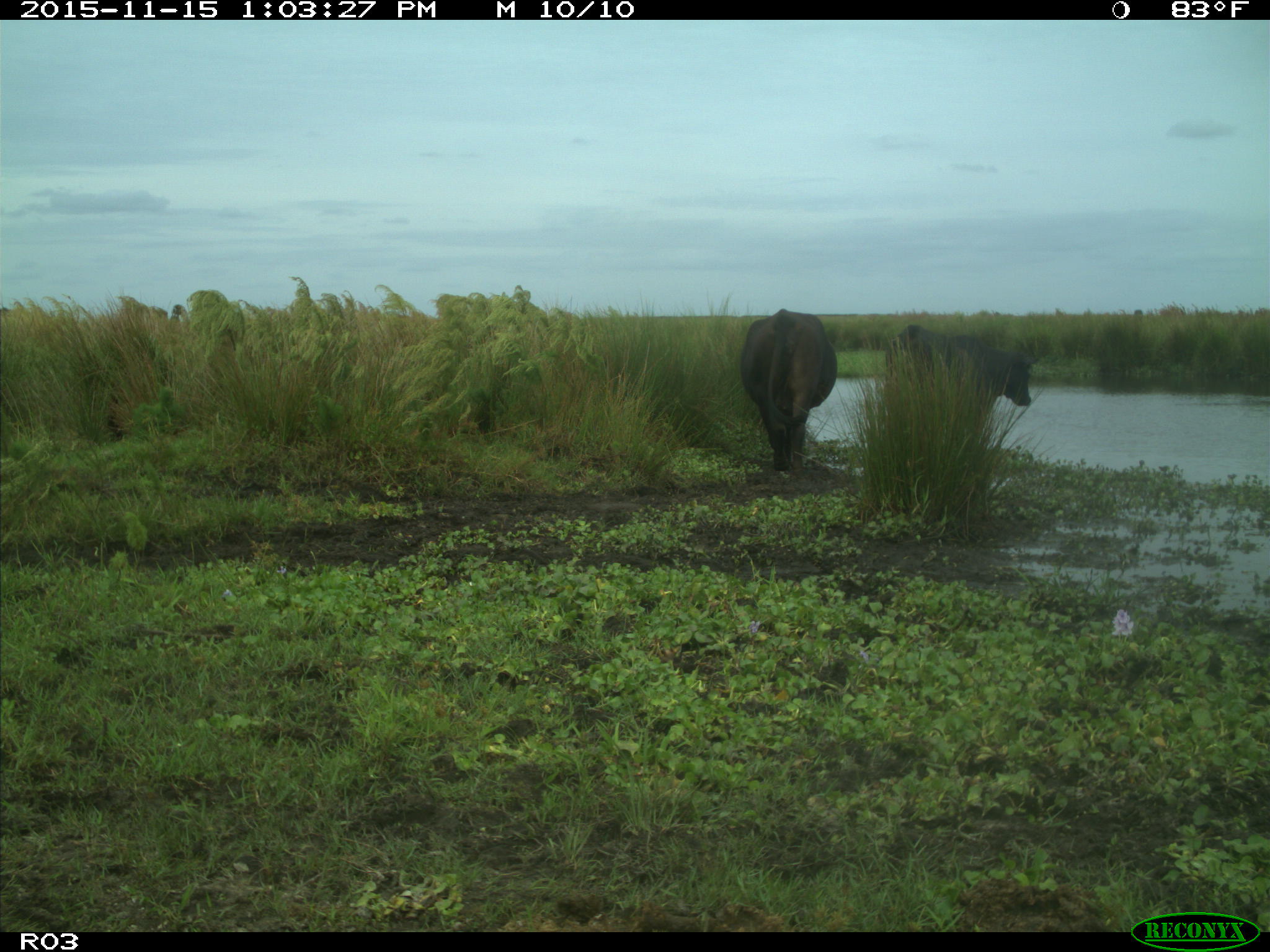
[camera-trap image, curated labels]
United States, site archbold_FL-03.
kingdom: Animalia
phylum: Chordata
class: Mammalia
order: Artiodactyla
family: Bovidae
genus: Bos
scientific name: Bos taurus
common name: domestic cow